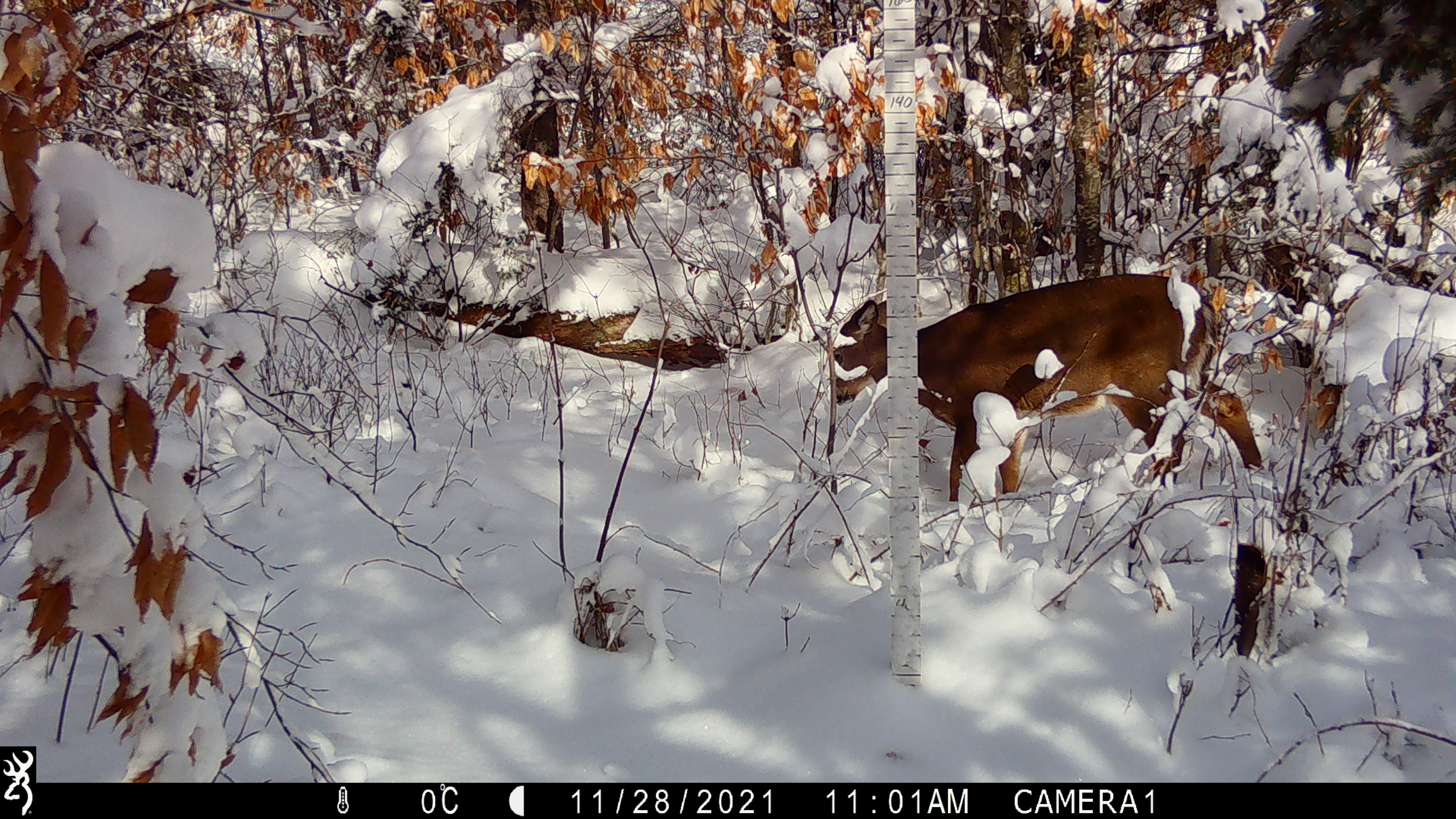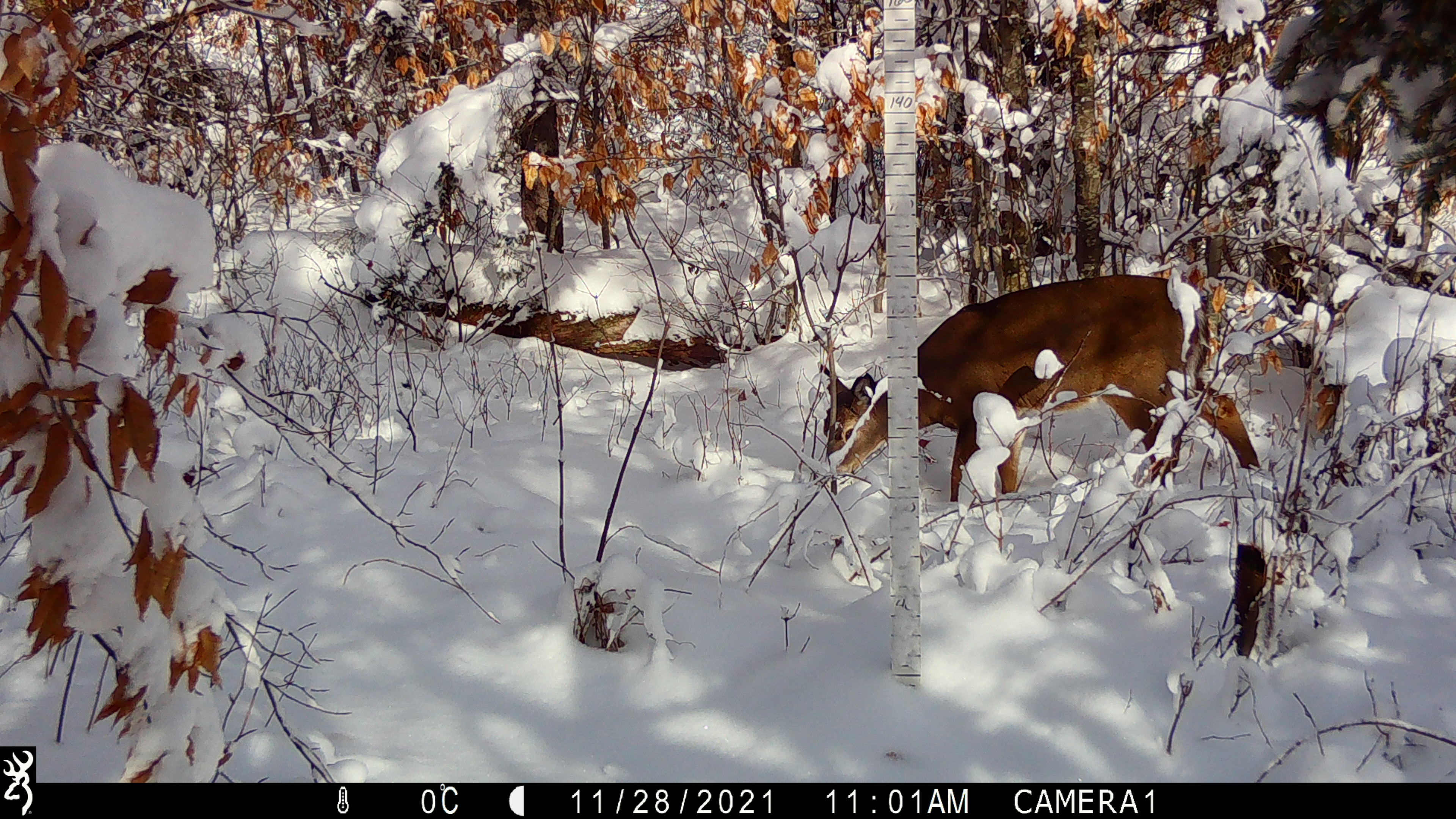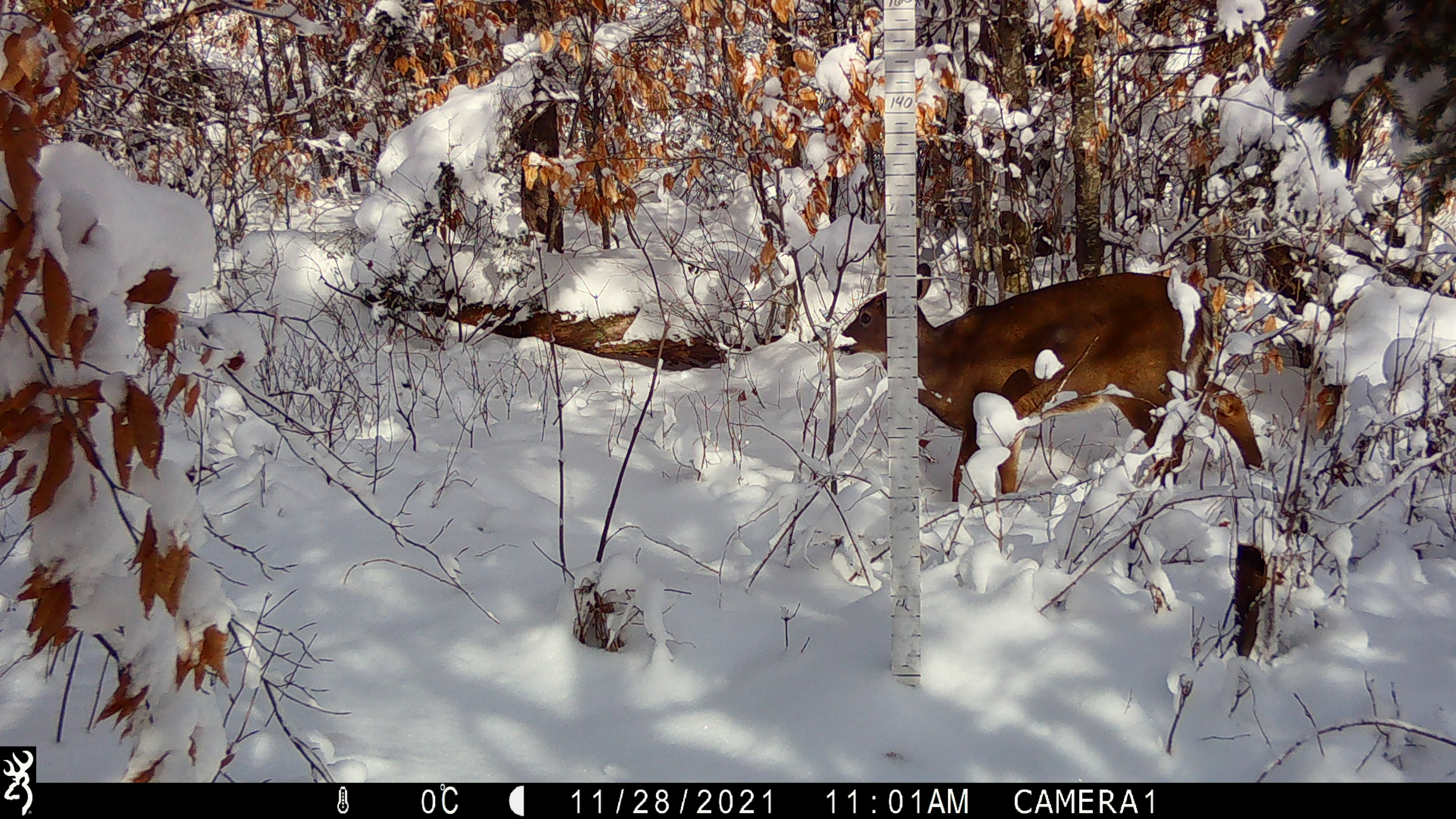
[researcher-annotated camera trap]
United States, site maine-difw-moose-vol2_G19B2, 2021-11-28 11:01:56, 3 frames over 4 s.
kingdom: Animalia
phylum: Chordata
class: Mammalia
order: Artiodactyla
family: Cervidae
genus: Odocoileus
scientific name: Odocoileus virginianus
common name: white-tailed deer